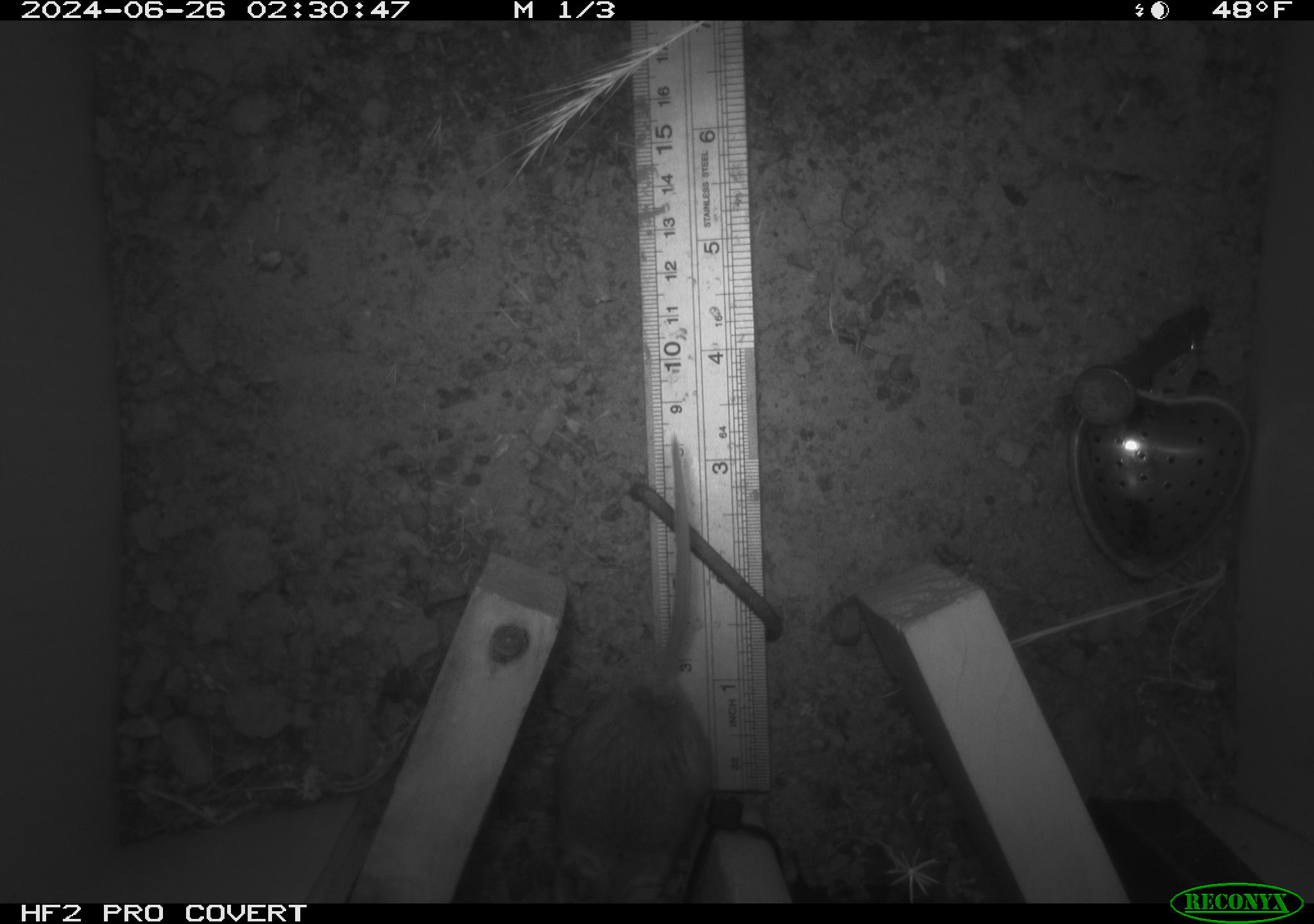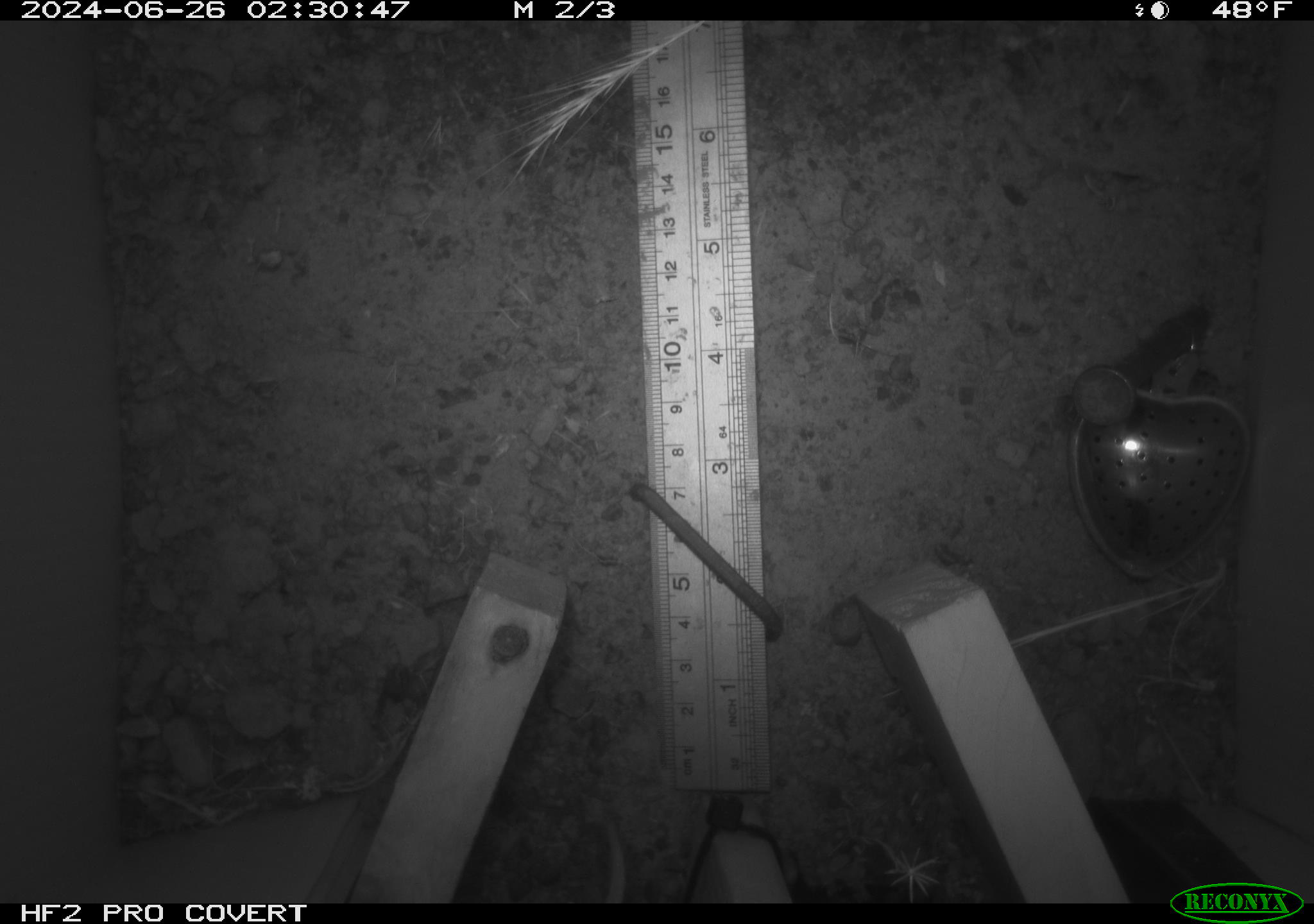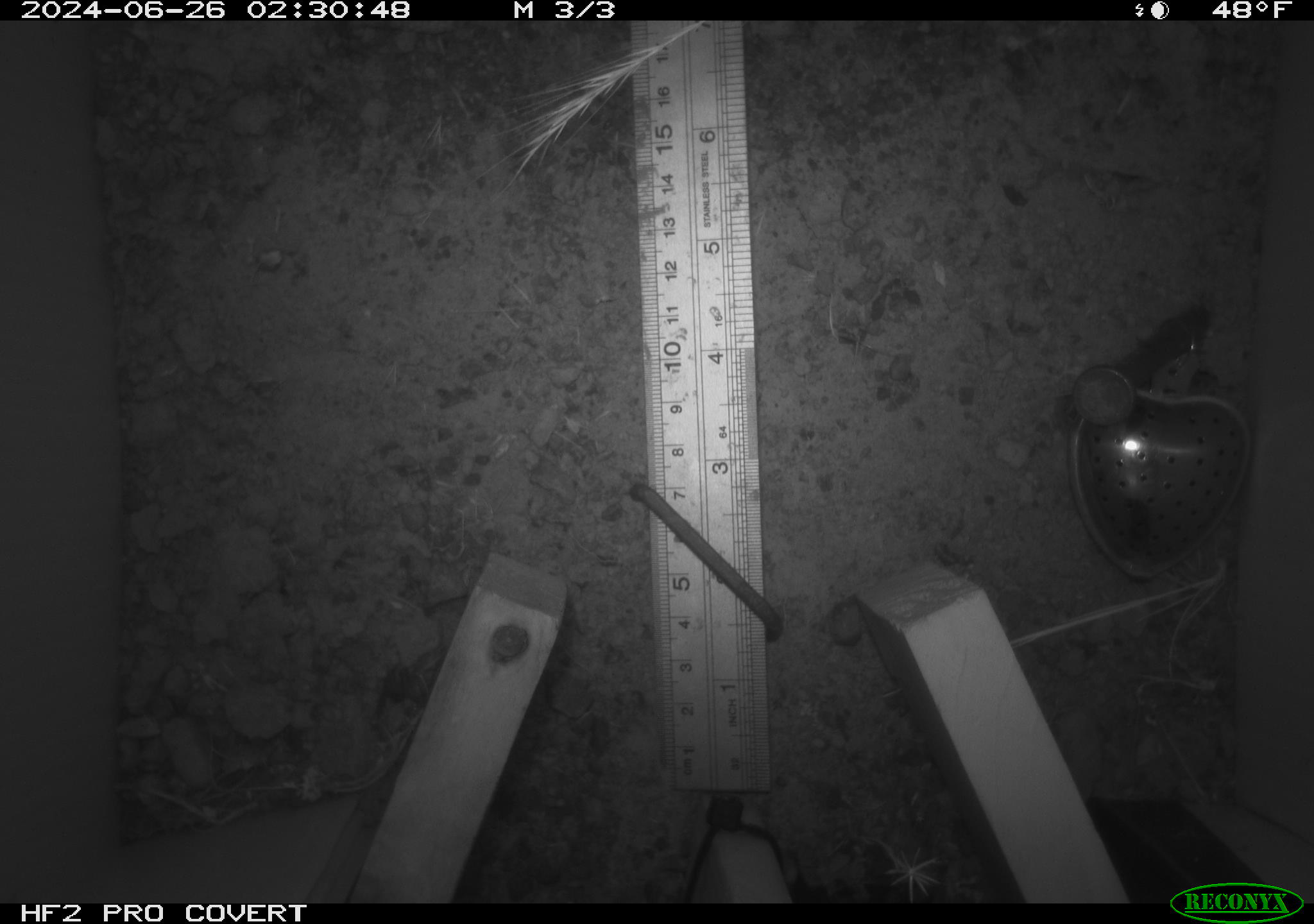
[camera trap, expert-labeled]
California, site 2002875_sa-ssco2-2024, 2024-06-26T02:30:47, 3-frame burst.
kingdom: Animalia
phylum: Chordata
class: Mammalia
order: Rodentia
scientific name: Rodentia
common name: mouse species